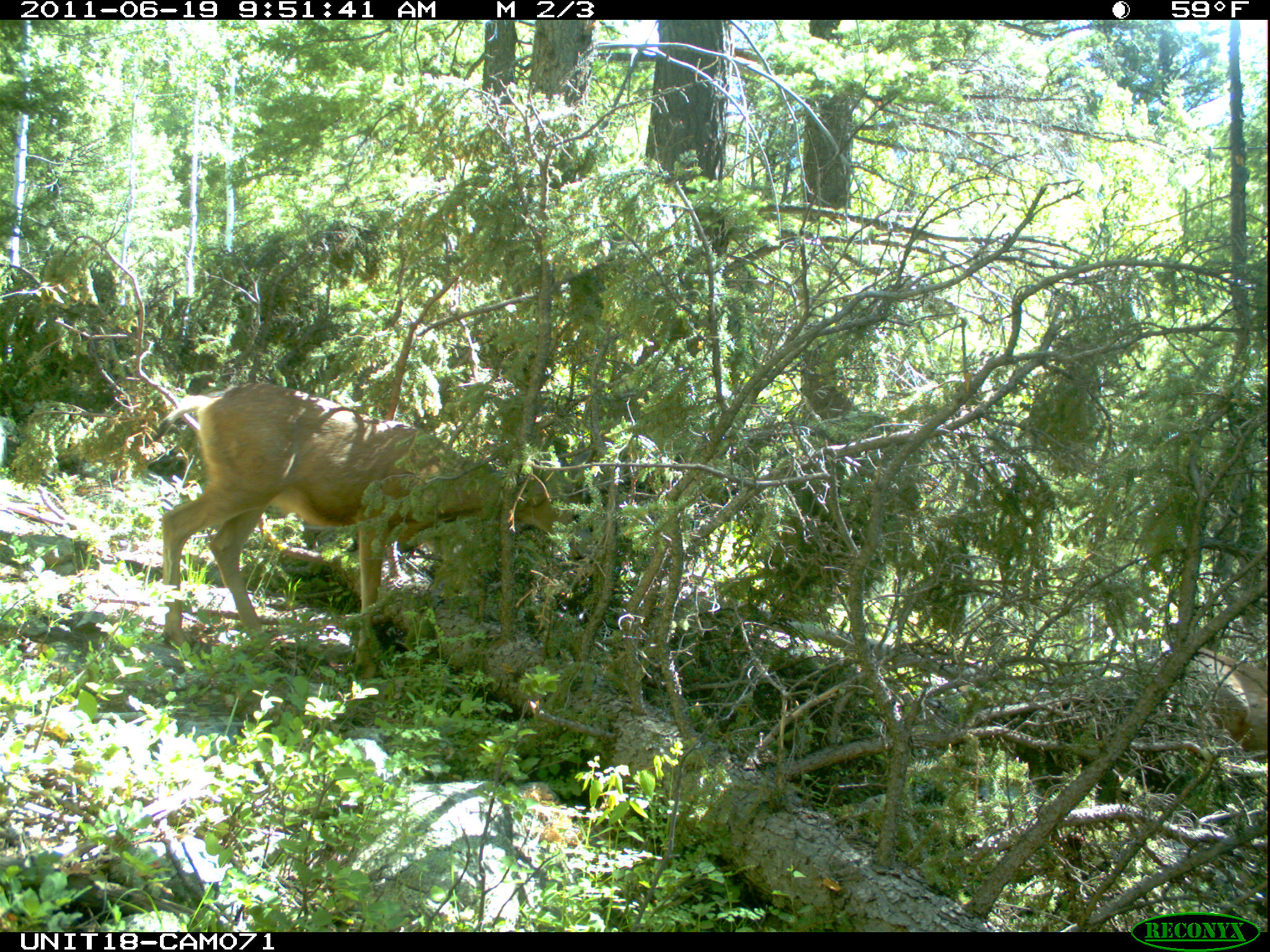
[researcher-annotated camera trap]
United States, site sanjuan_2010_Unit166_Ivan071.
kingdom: Animalia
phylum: Chordata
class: Mammalia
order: Artiodactyla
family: Cervidae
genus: Odocoileus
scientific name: Odocoileus hemionus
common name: mule deer